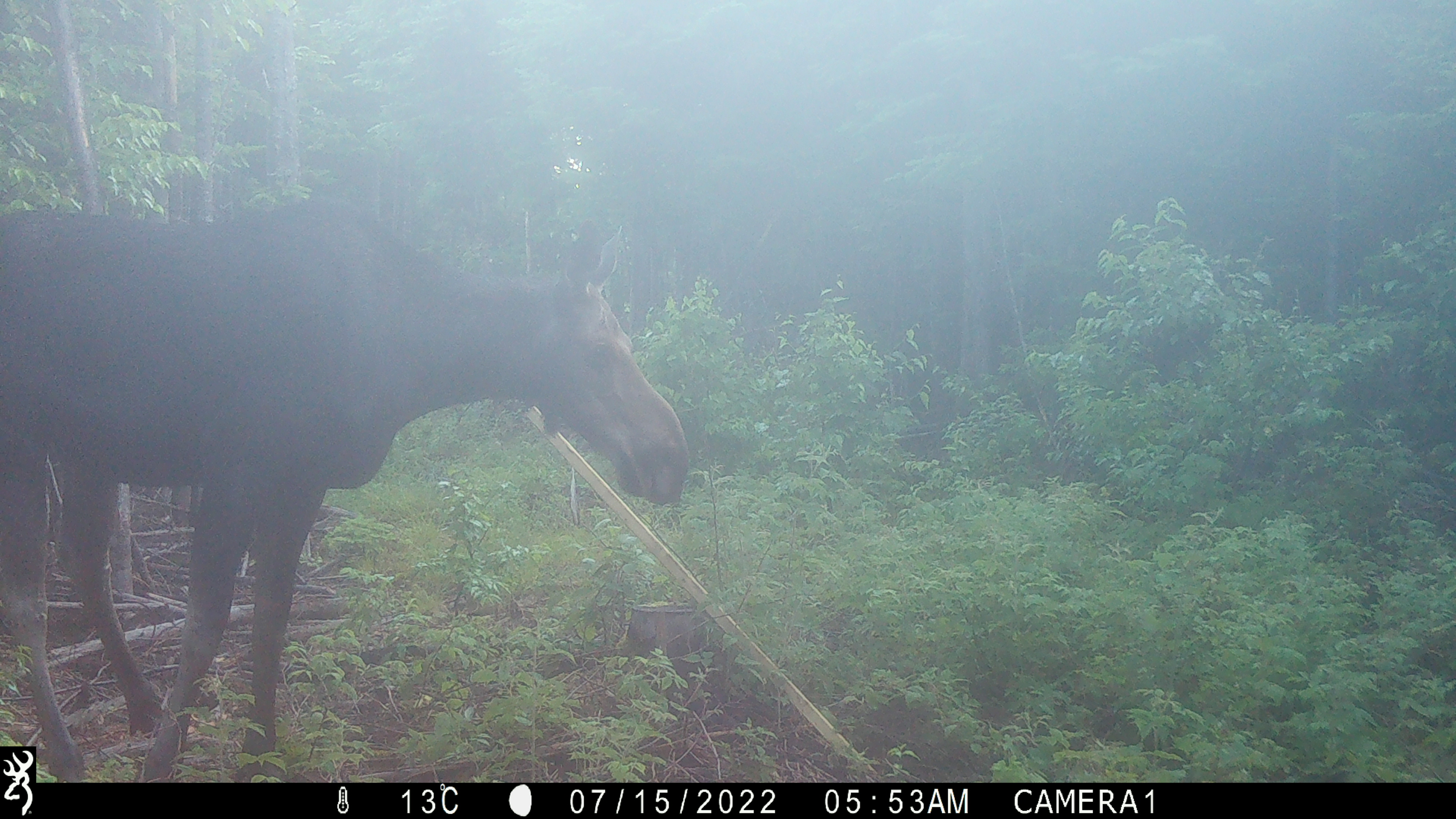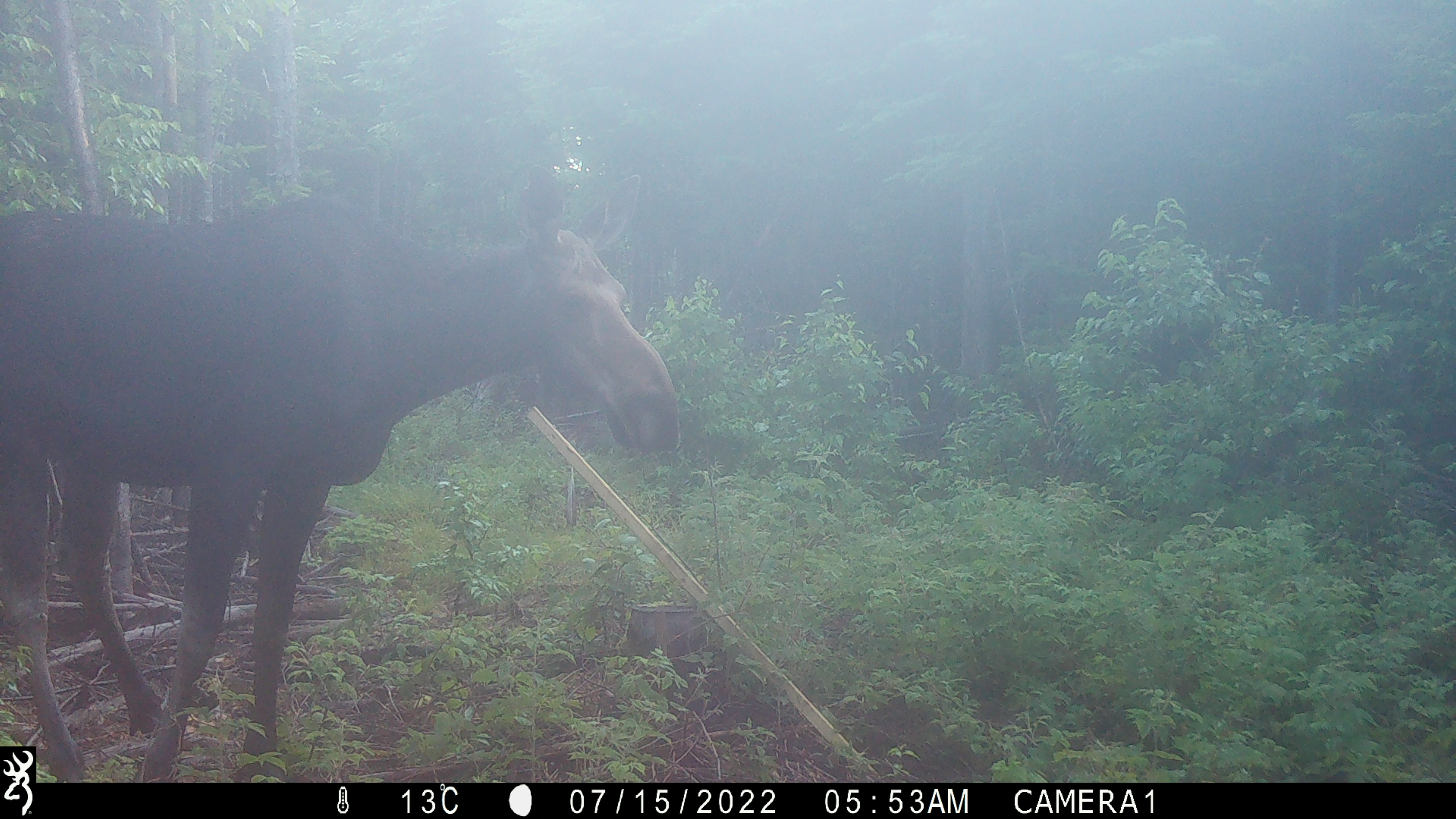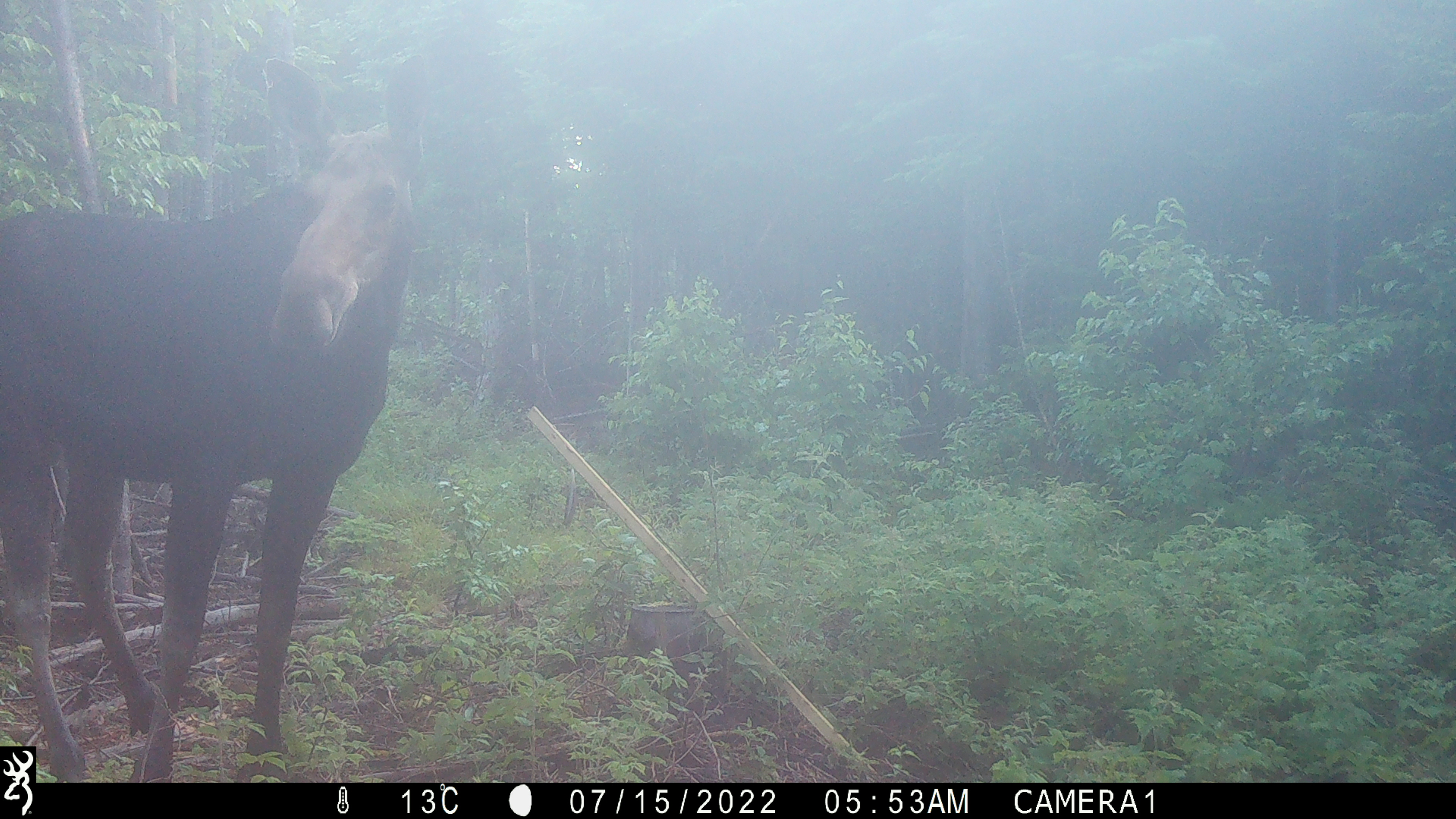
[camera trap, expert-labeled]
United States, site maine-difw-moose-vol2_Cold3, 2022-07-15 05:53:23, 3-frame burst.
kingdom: Animalia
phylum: Chordata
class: Mammalia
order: Artiodactyla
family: Cervidae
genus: Alces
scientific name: Alces alces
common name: moose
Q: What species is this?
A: Moose (Alces alces).